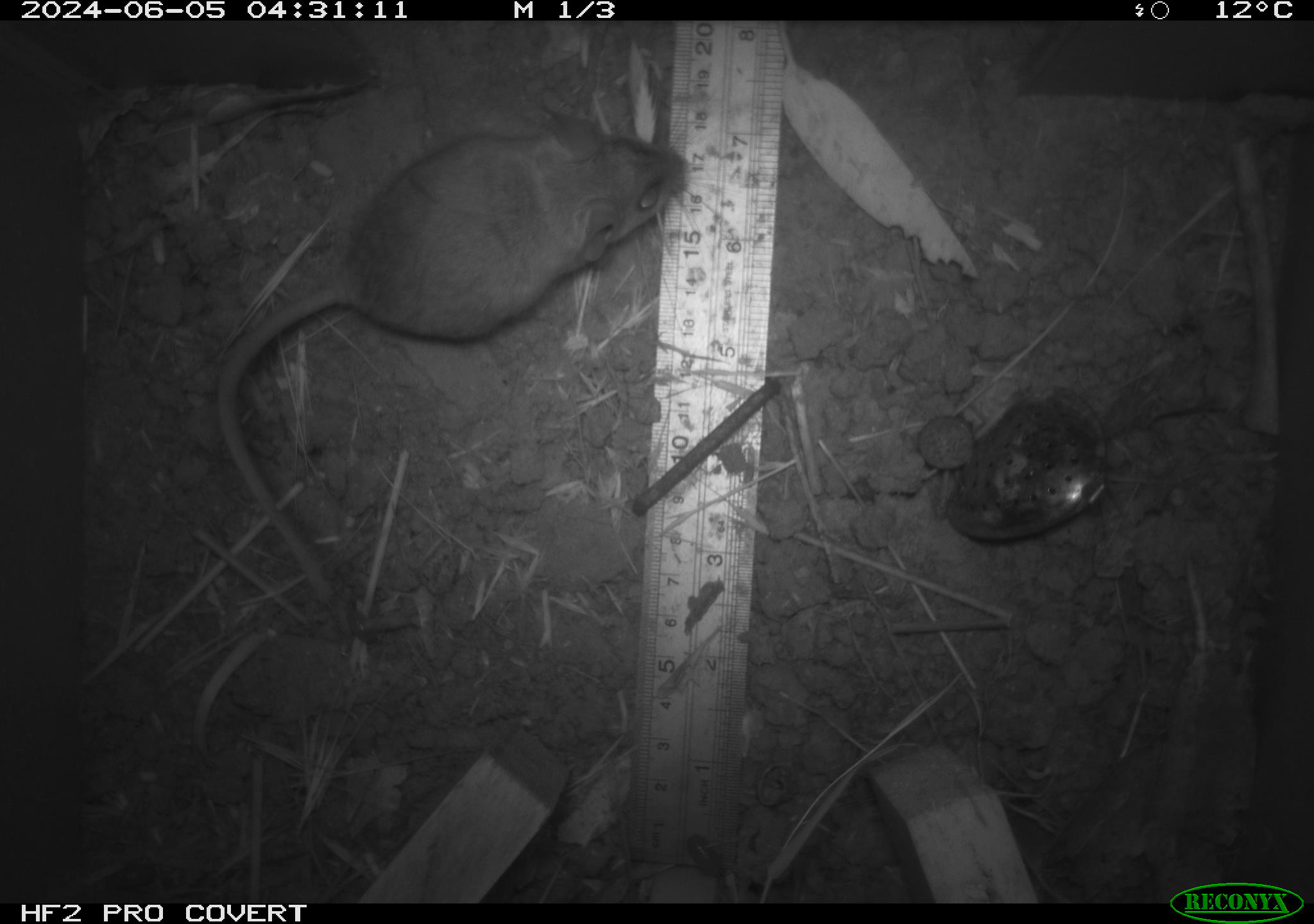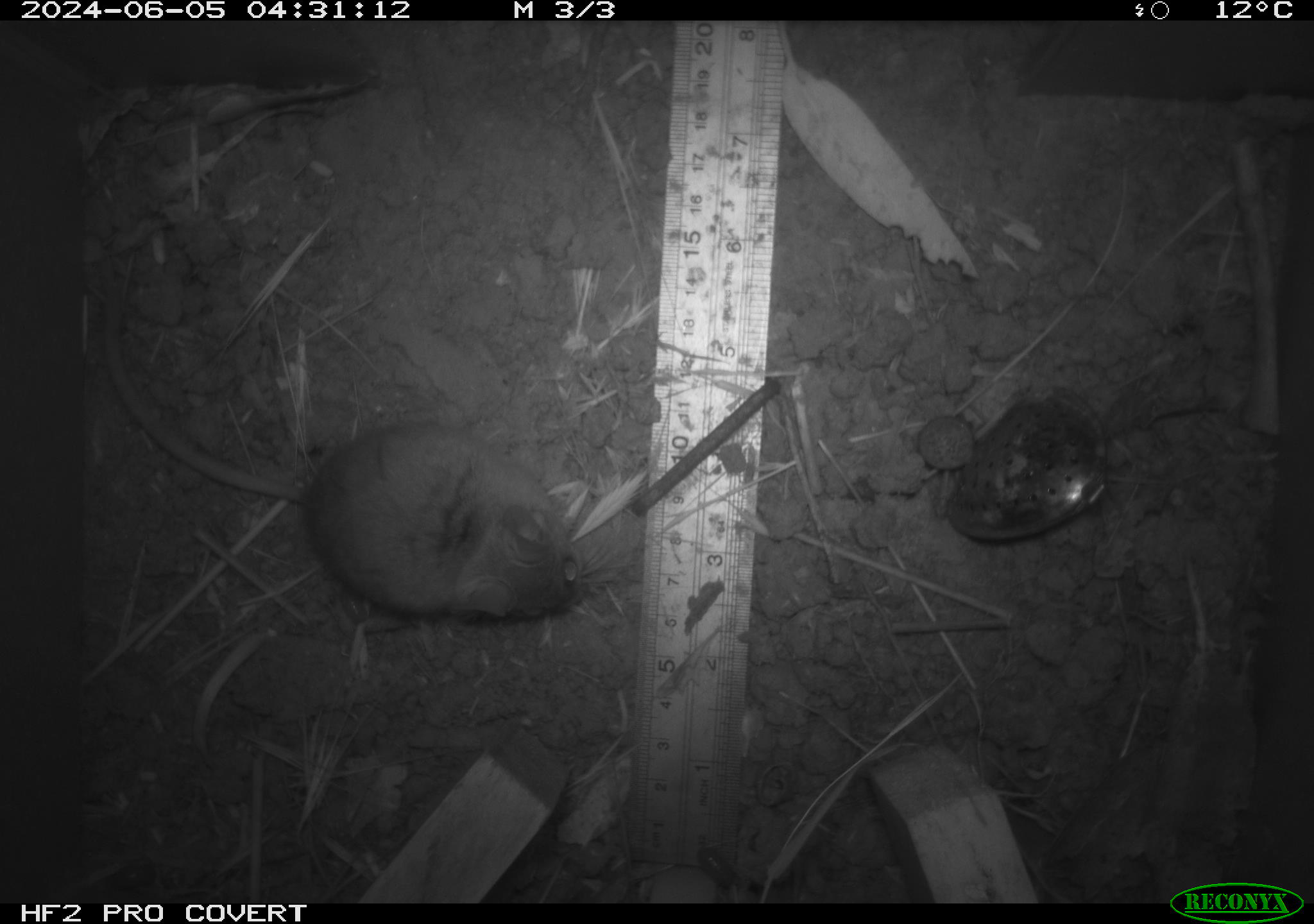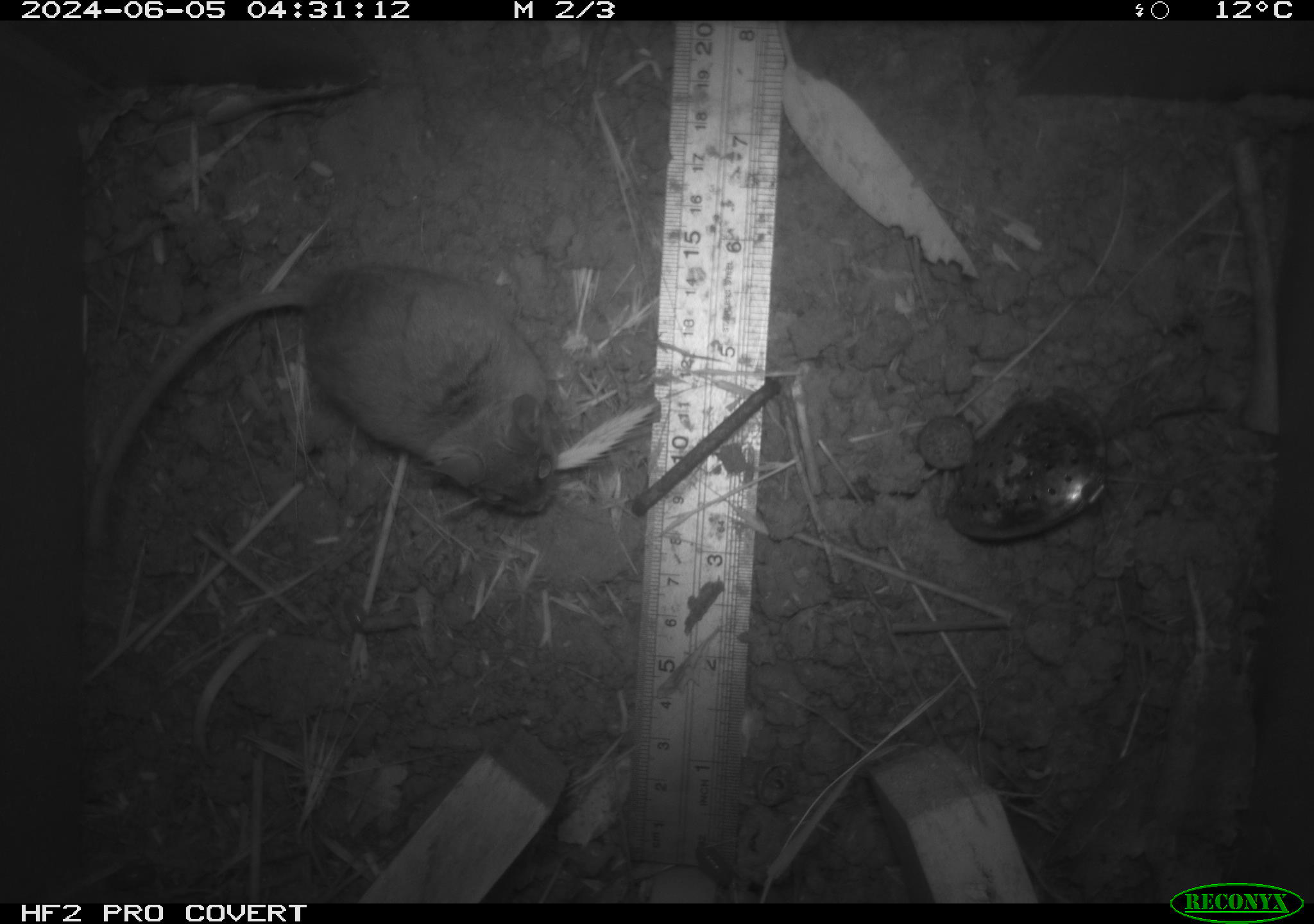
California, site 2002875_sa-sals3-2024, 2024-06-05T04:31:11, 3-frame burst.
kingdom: Animalia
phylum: Chordata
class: Mammalia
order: Rodentia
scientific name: Rodentia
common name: mouse species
Mouse species (Rodentia).